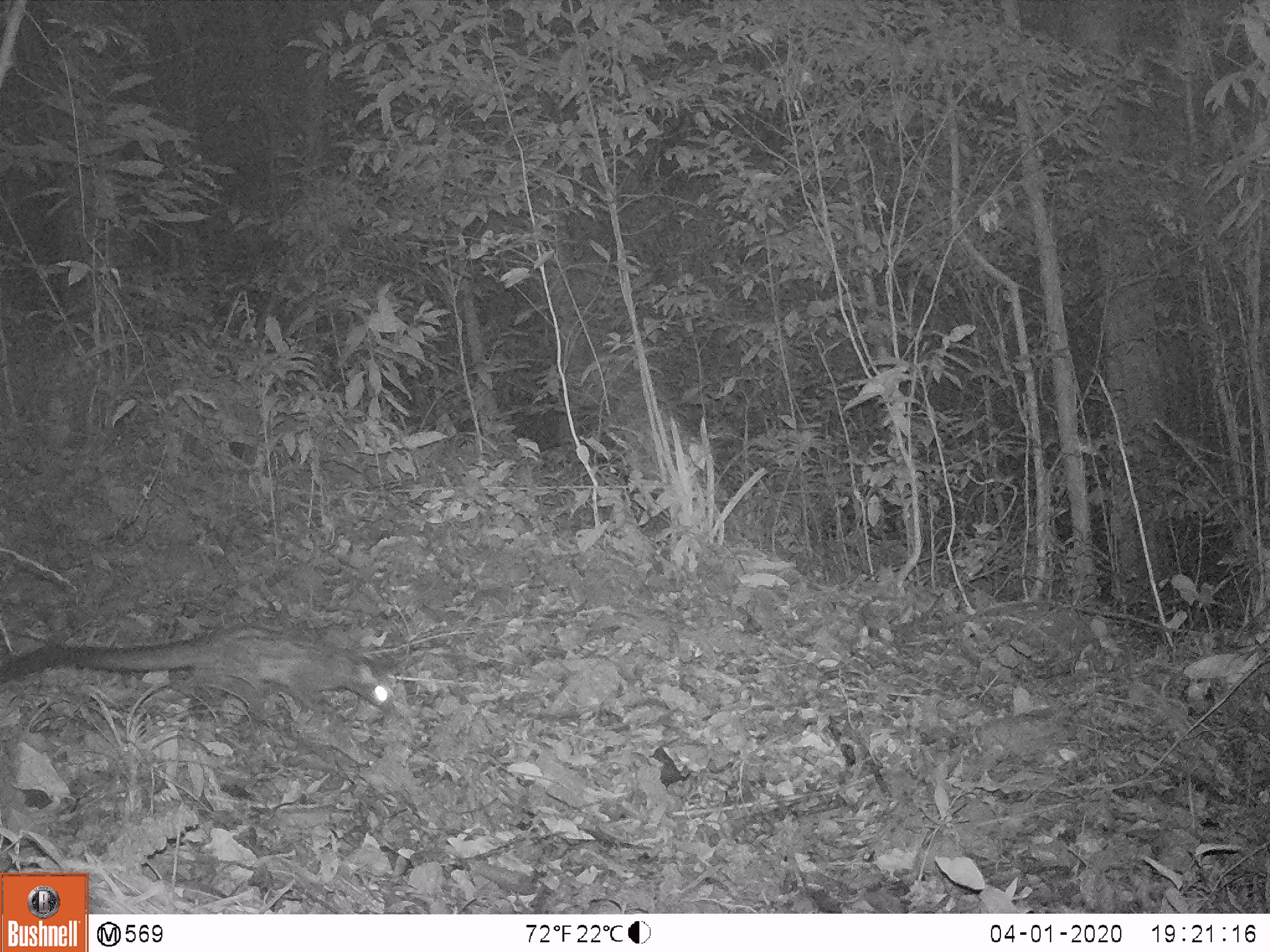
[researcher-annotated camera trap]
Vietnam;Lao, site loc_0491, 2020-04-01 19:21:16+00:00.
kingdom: Animalia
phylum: Chordata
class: Mammalia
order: Carnivora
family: Viverridae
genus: Paradoxurus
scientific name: Paradoxurus hermaphroditus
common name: common palm civet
Common palm civet (Paradoxurus hermaphroditus). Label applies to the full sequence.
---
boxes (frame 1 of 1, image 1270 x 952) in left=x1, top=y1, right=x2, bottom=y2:
common palm civet: left=0, top=623, right=394, bottom=720